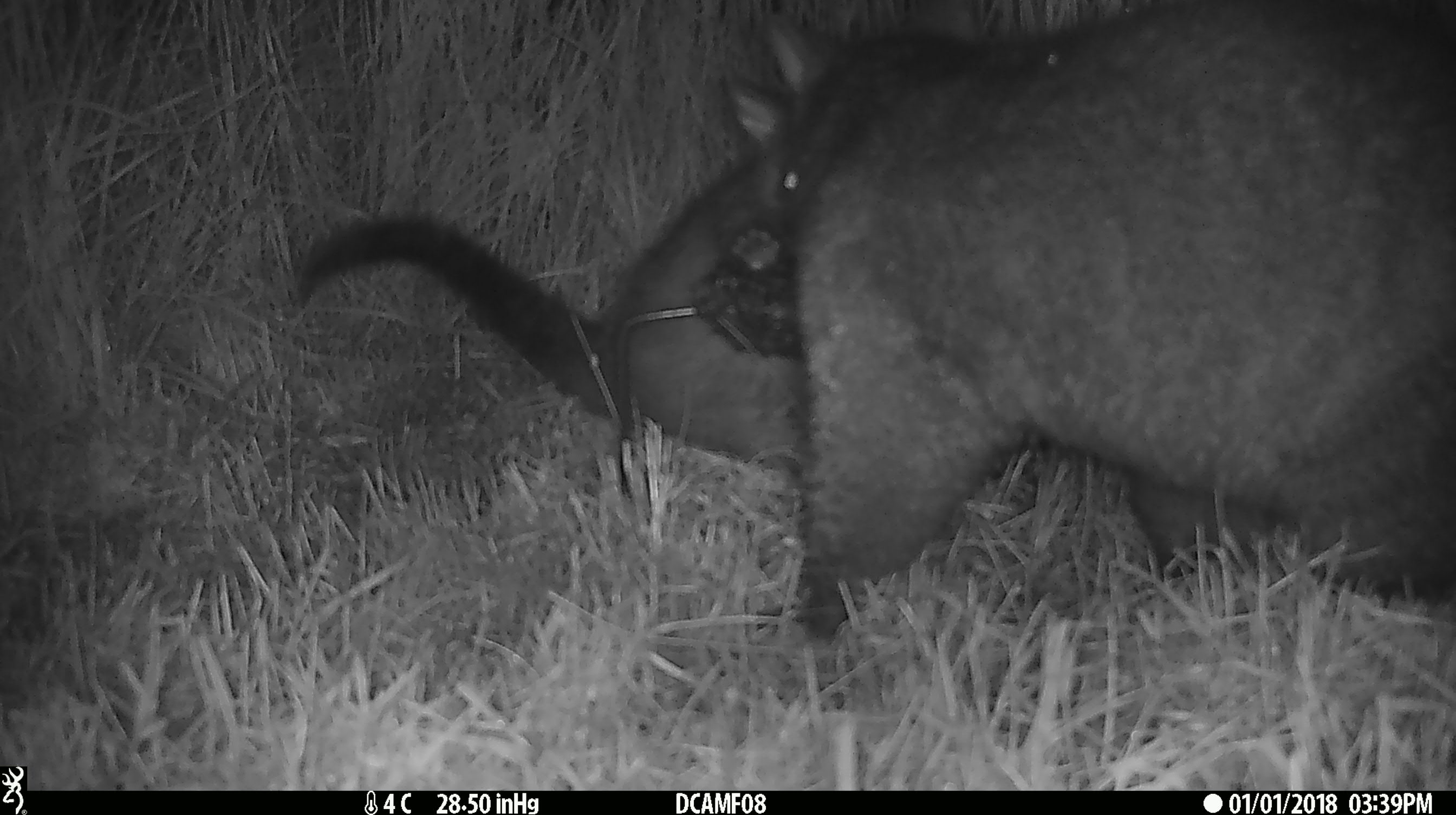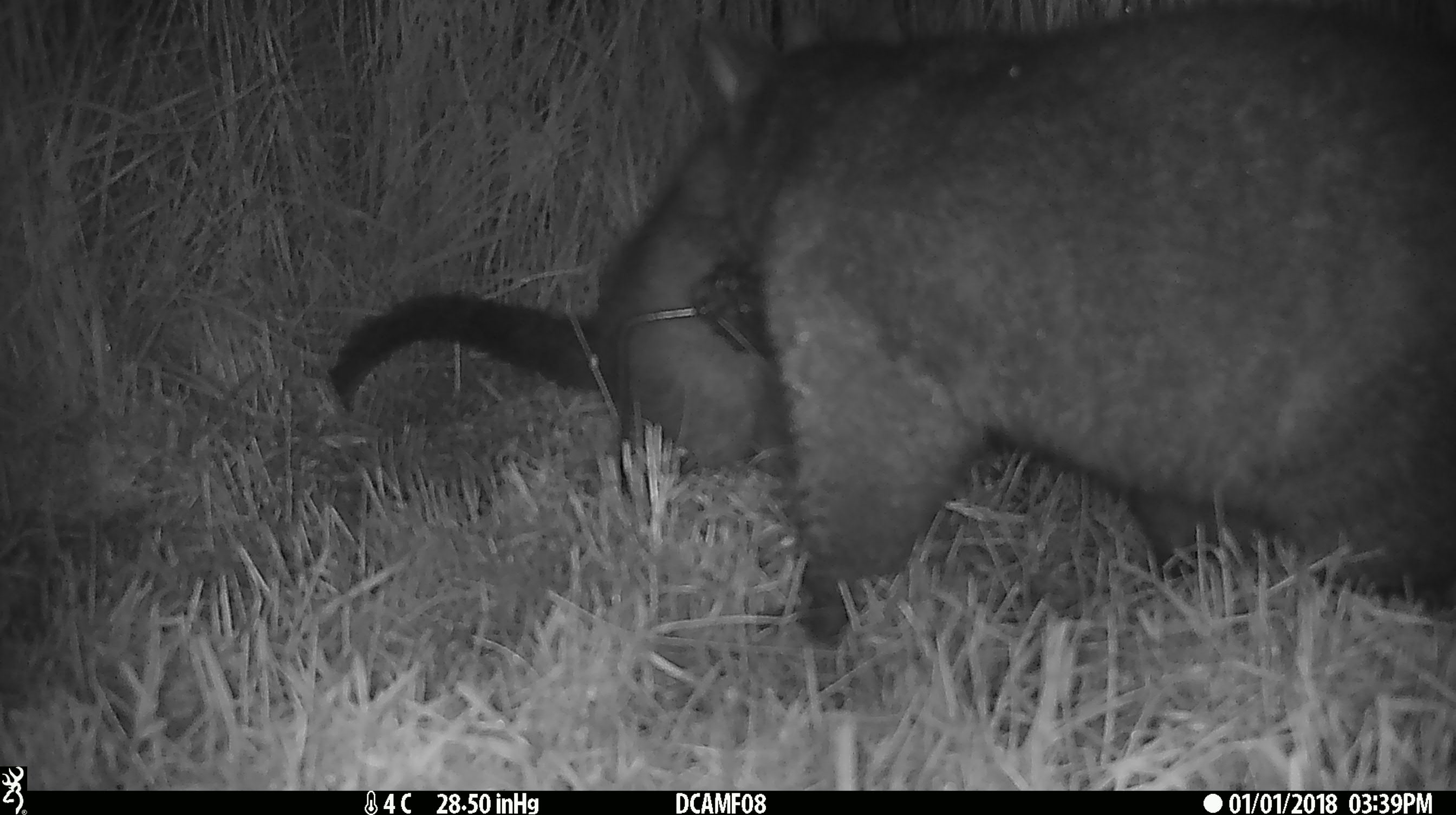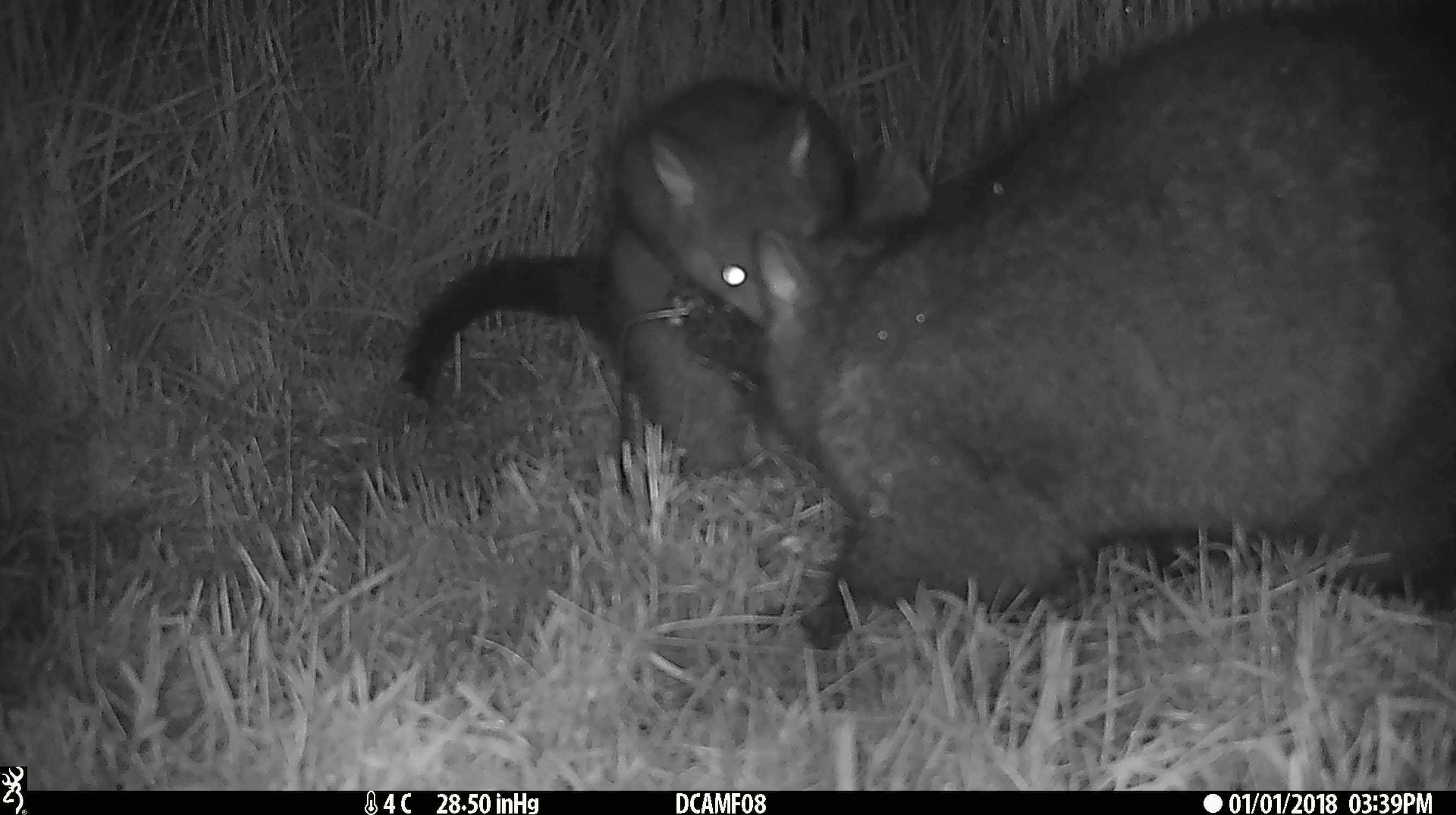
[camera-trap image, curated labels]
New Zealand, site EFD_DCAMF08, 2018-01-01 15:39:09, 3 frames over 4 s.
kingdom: Animalia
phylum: Chordata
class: Mammalia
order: Diprotodontia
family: Phalangeridae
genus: Trichosurus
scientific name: Trichosurus vulpecula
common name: common brushtail possum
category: possum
Possum (common brushtail possum) (Trichosurus vulpecula).